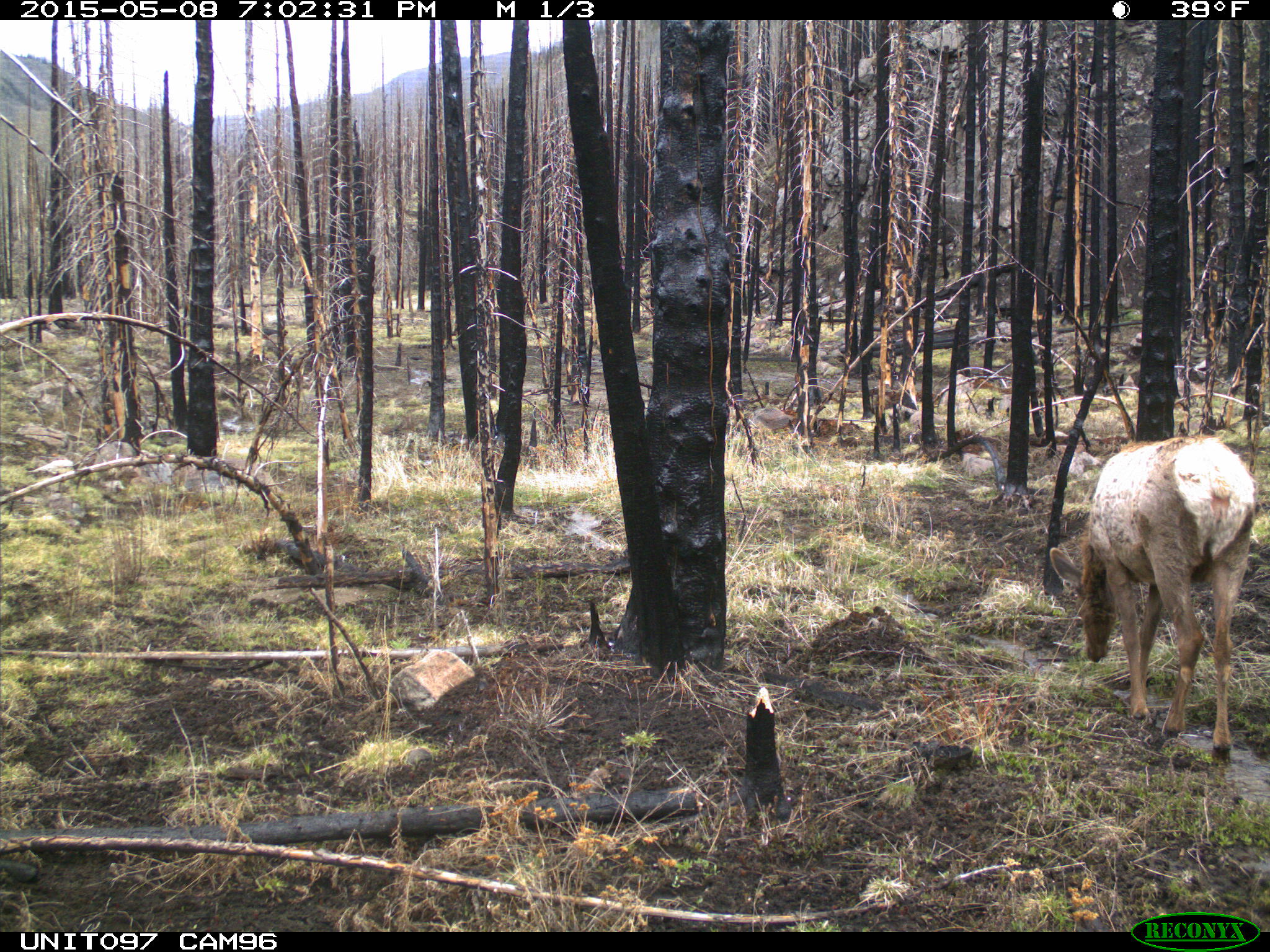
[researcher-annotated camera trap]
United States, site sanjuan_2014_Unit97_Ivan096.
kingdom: Animalia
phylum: Chordata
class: Mammalia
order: Artiodactyla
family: Cervidae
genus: Cervus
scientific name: Cervus elaphus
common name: red deer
Cervus elaphus (red deer).